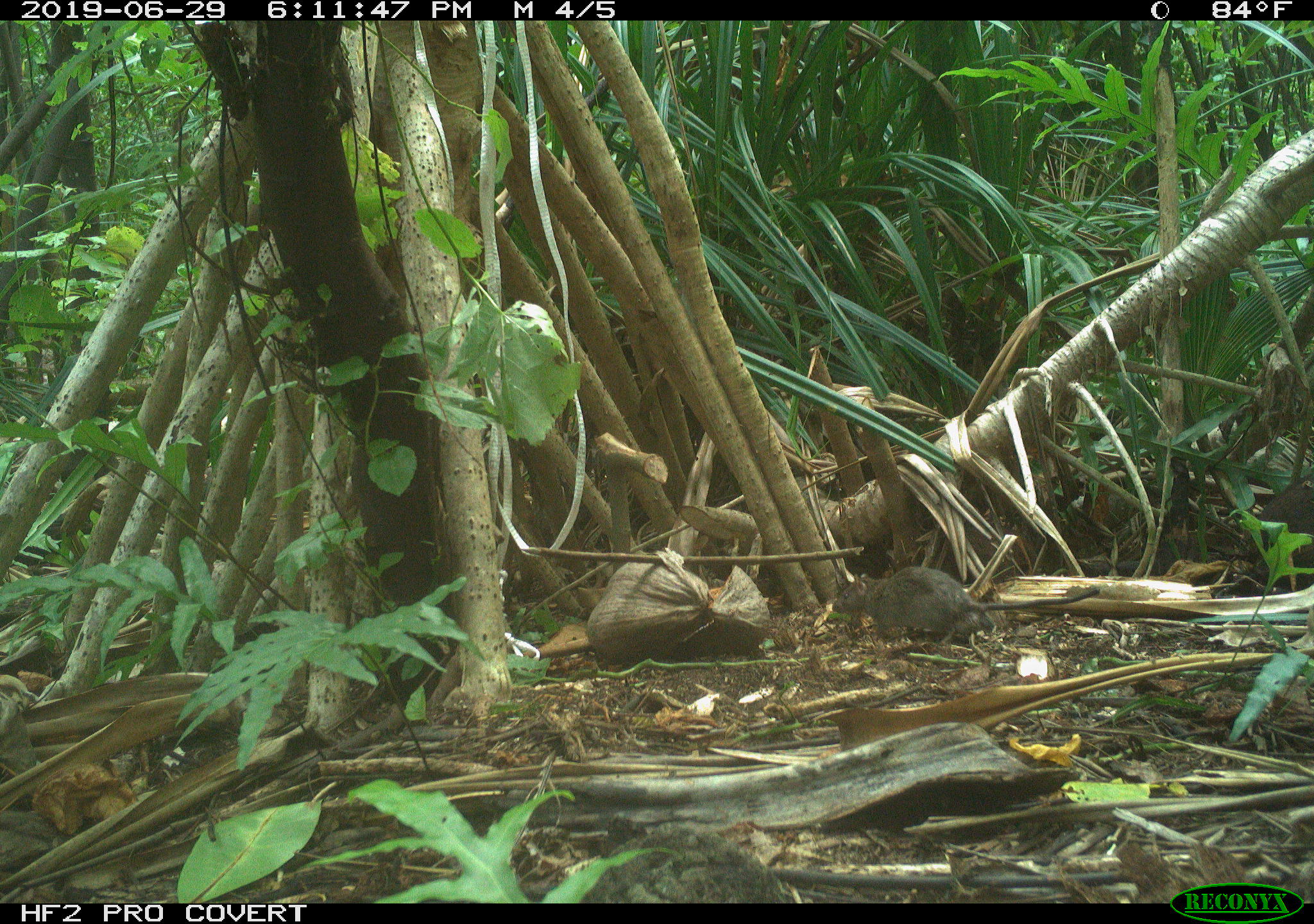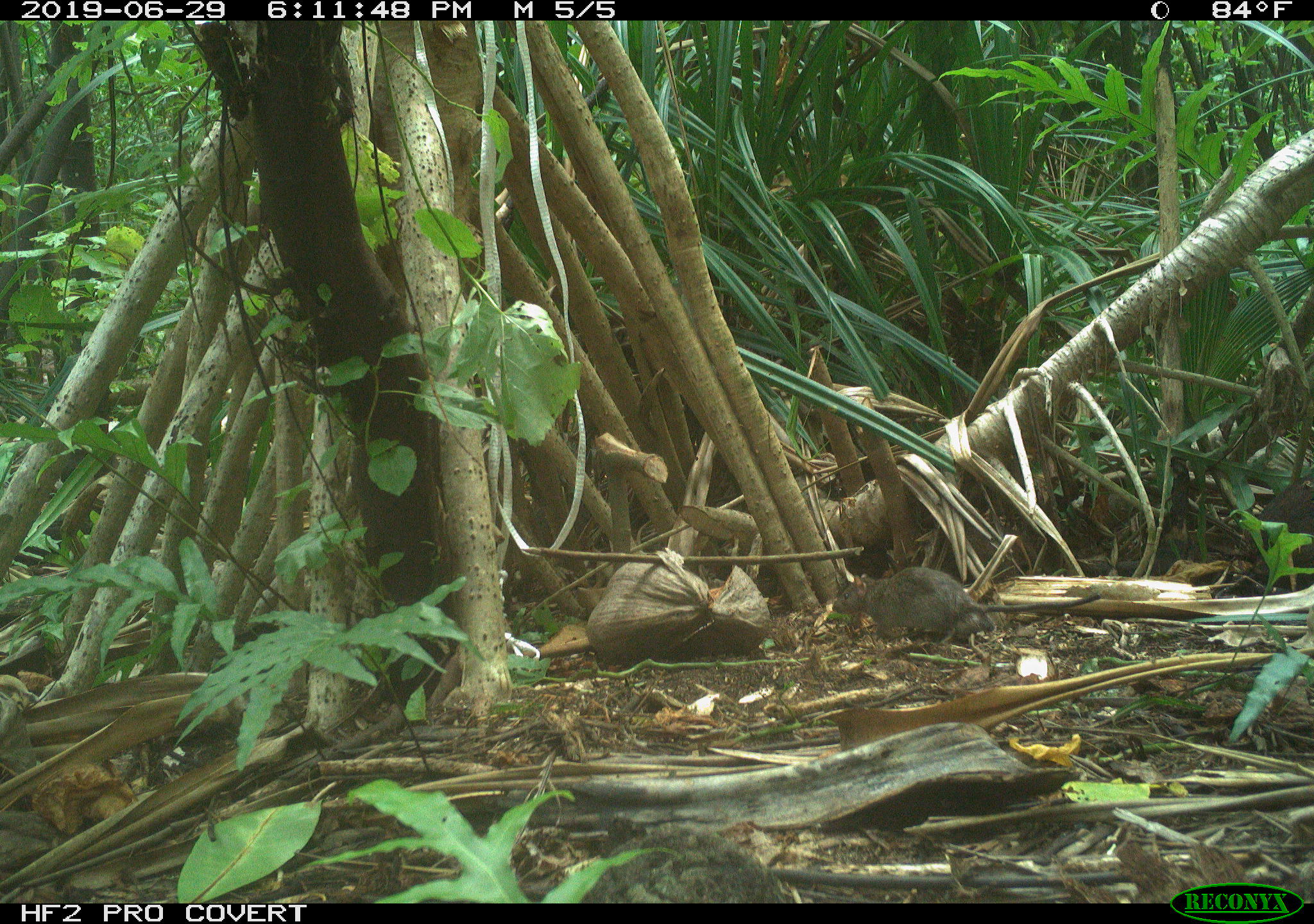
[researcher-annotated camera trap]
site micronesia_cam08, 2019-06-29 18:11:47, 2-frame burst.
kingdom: Animalia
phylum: Chordata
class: Mammalia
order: Rodentia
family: Muridae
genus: Rattus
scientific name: Rattus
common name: rat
Rat (Rattus).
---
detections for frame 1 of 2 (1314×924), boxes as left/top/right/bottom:
rat: 848/567/1101/651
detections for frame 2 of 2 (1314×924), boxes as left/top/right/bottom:
rat: 825/567/1115/655